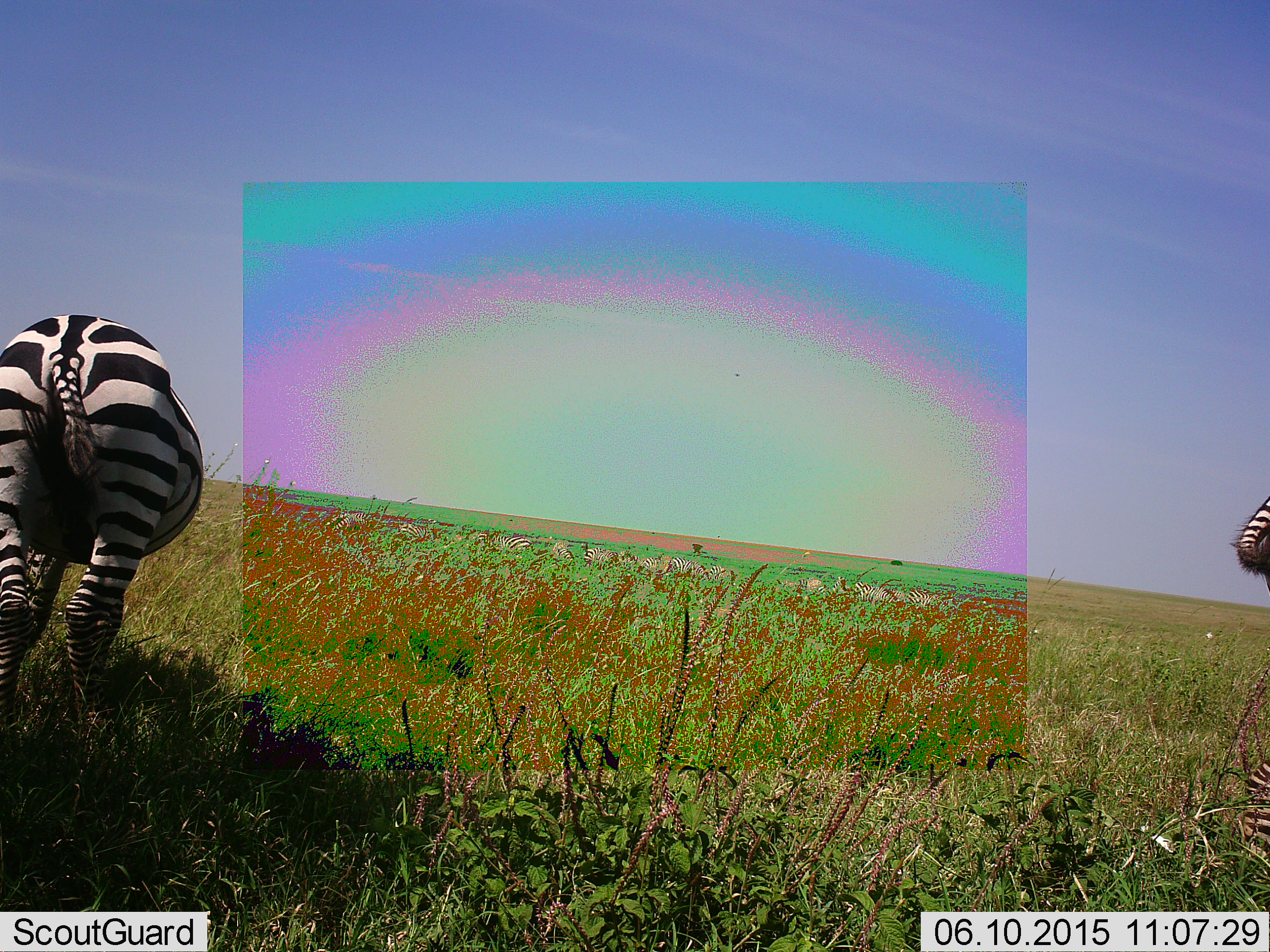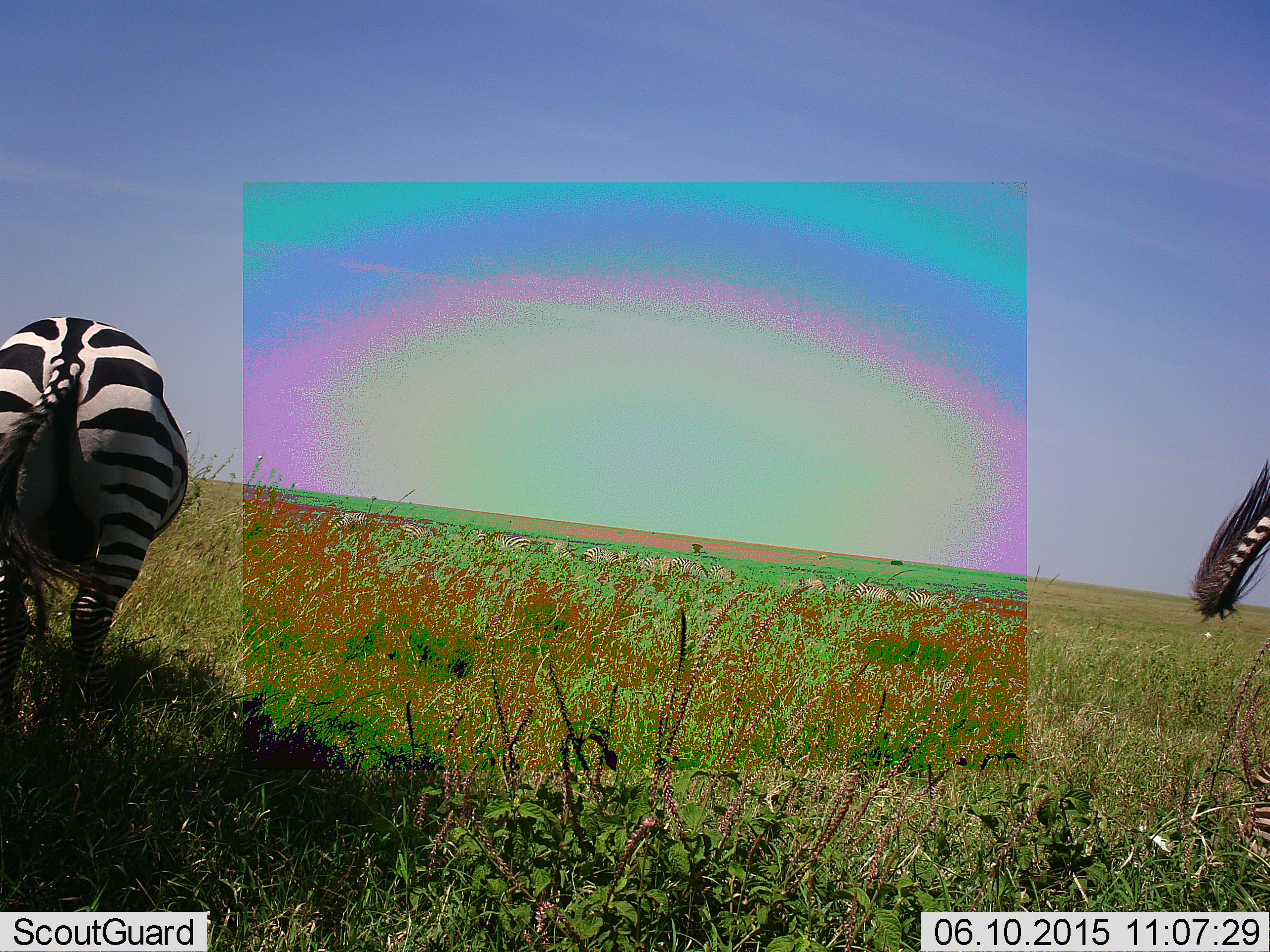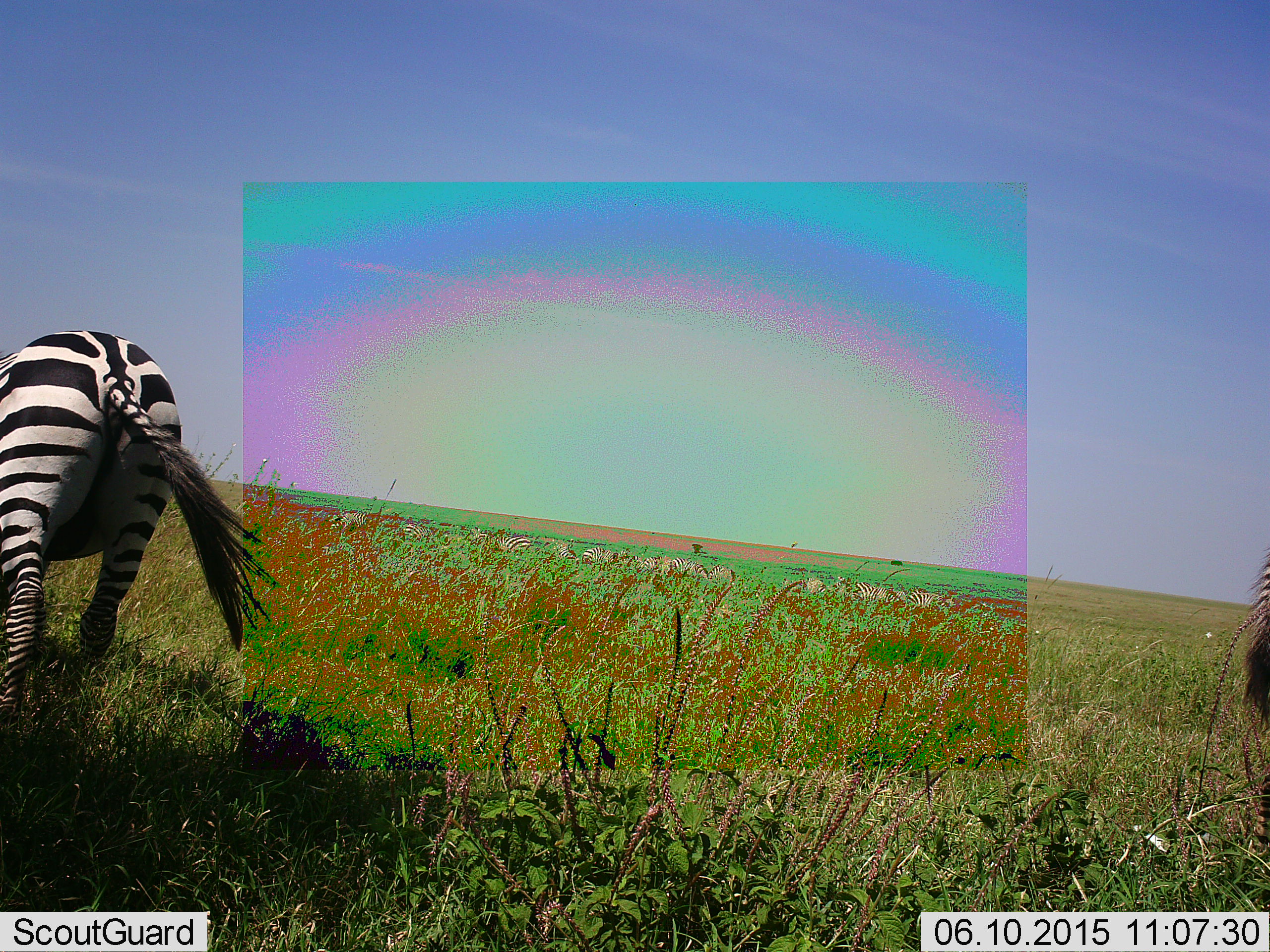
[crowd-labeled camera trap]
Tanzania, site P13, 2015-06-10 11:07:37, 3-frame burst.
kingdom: Animalia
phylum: Chordata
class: Mammalia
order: Perissodactyla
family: Equidae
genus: Equus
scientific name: Equus quagga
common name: plains zebra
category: zebra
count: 2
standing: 40%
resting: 10%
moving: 10%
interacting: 0%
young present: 0%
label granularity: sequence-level